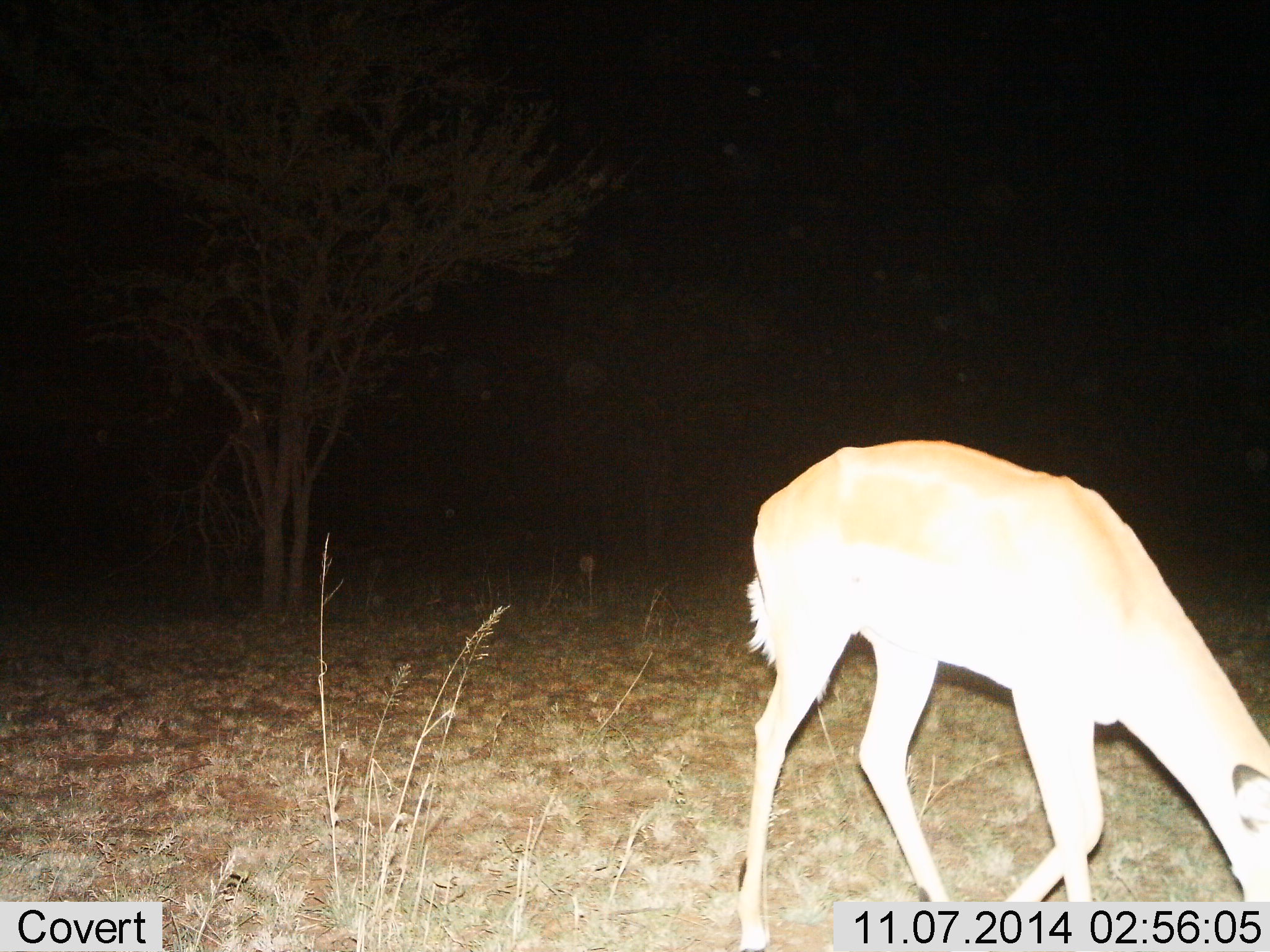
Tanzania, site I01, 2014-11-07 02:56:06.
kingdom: Animalia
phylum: Chordata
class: Mammalia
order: Artiodactyla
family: Bovidae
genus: Aepyceros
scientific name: Aepyceros melampus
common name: impala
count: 1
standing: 12%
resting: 0%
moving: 12%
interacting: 0%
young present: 0%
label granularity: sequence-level